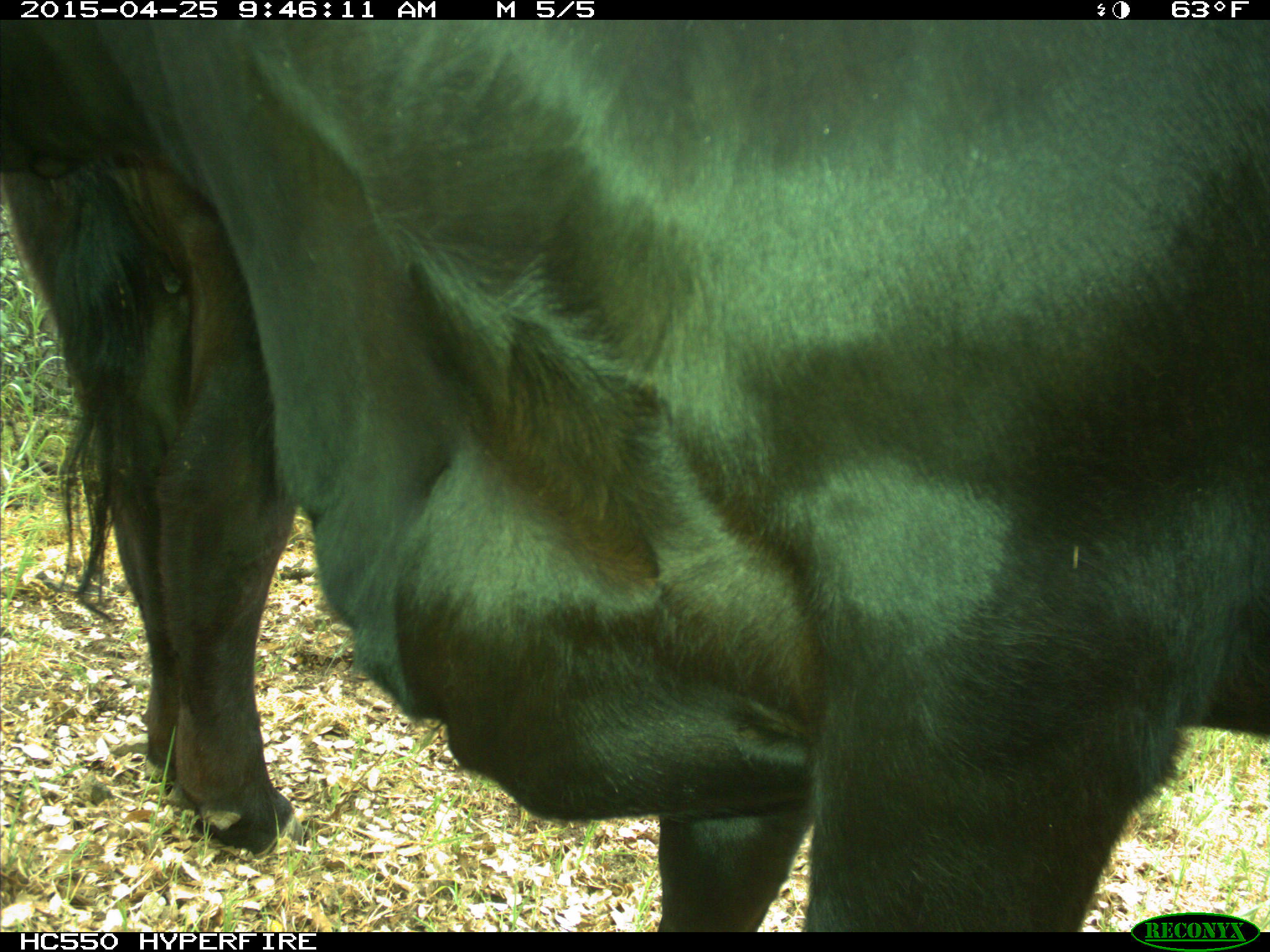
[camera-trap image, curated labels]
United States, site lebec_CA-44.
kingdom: Animalia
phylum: Chordata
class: Mammalia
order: Artiodactyla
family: Suidae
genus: Sus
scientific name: Sus scrofa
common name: wild boar